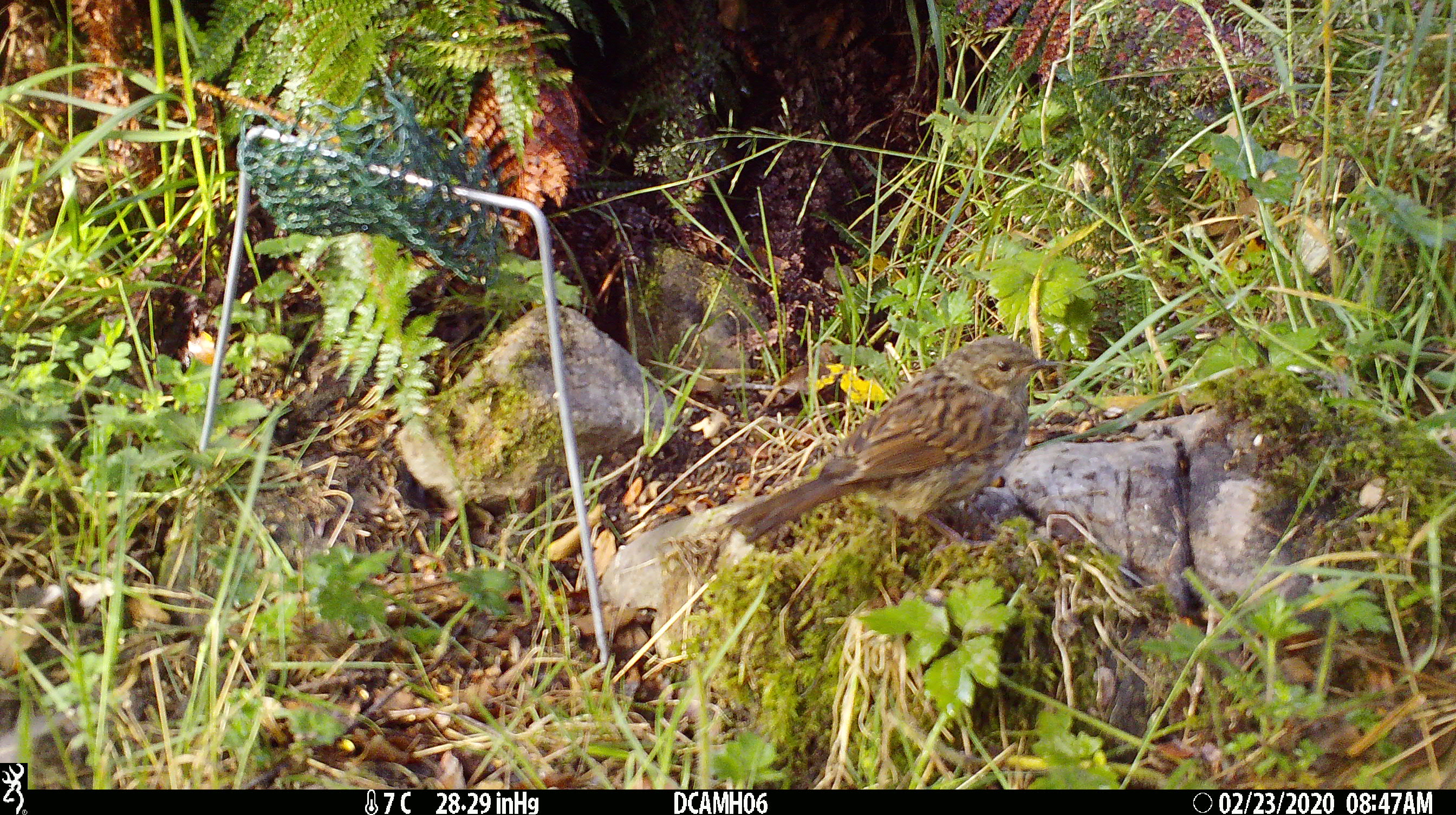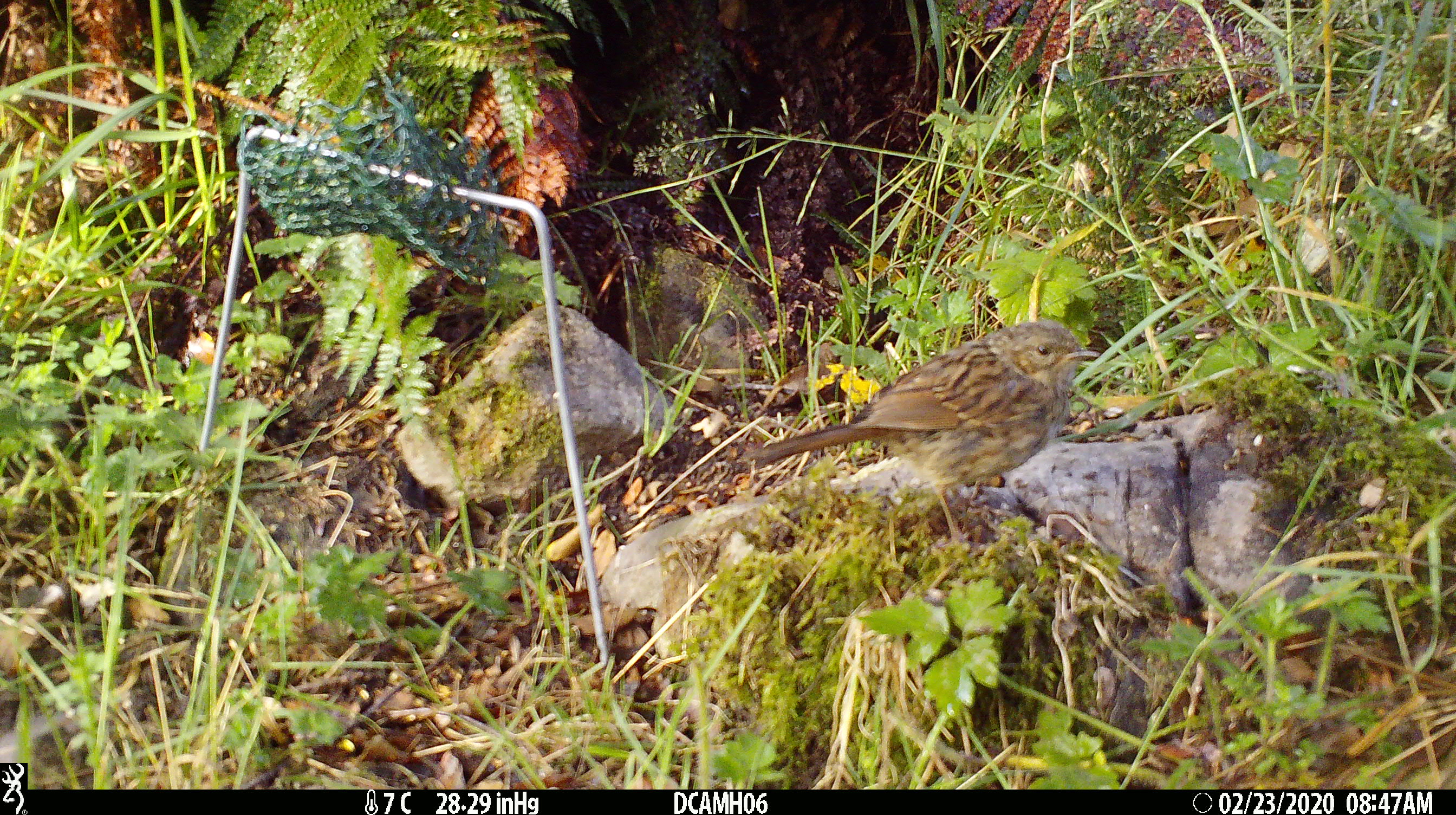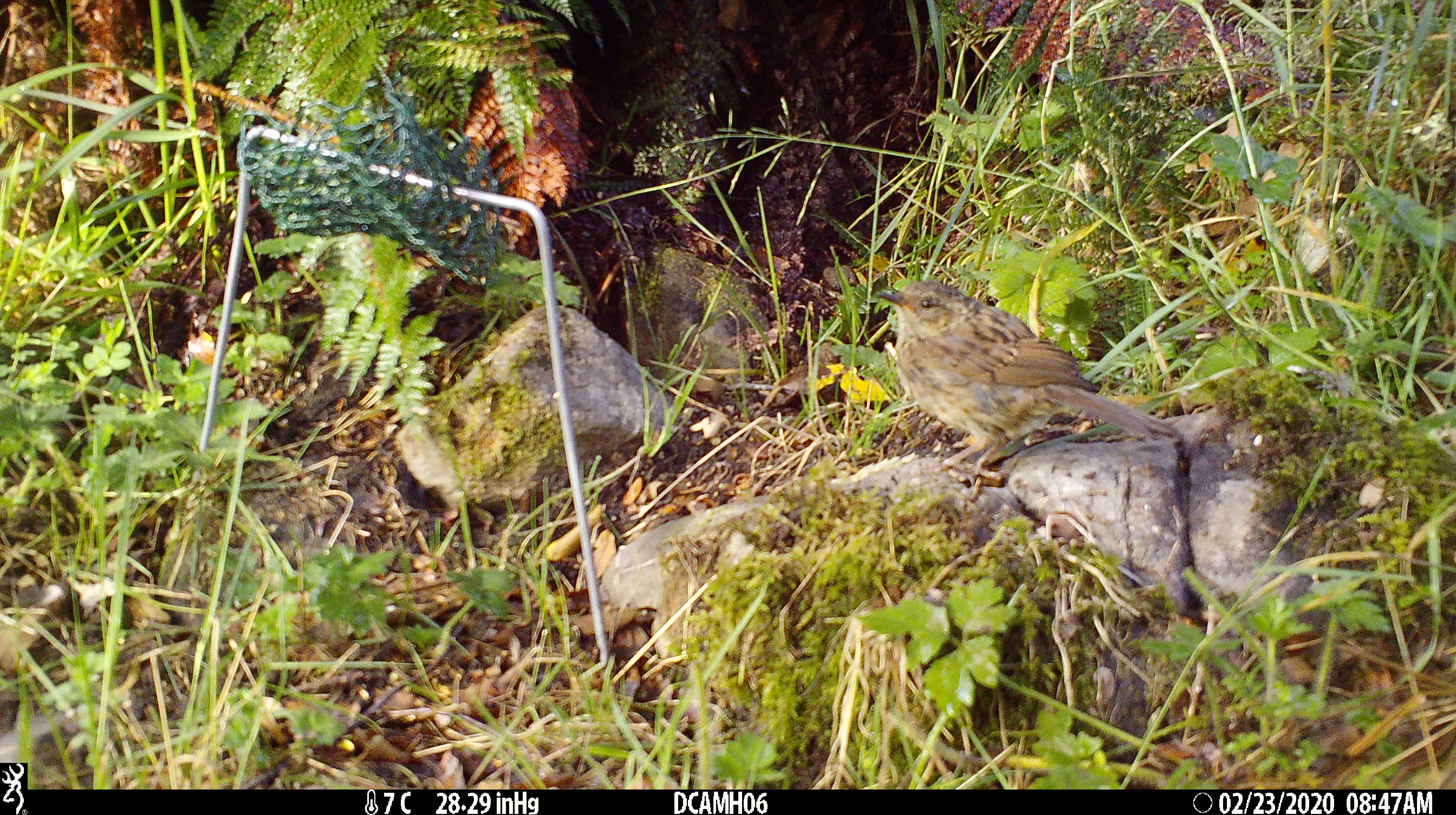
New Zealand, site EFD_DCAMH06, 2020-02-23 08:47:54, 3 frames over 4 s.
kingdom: Animalia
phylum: Chordata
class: Aves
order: Passeriformes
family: Prunellidae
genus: Prunella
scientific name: Prunella modularis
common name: dunnock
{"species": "dunnock (Prunella modularis)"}